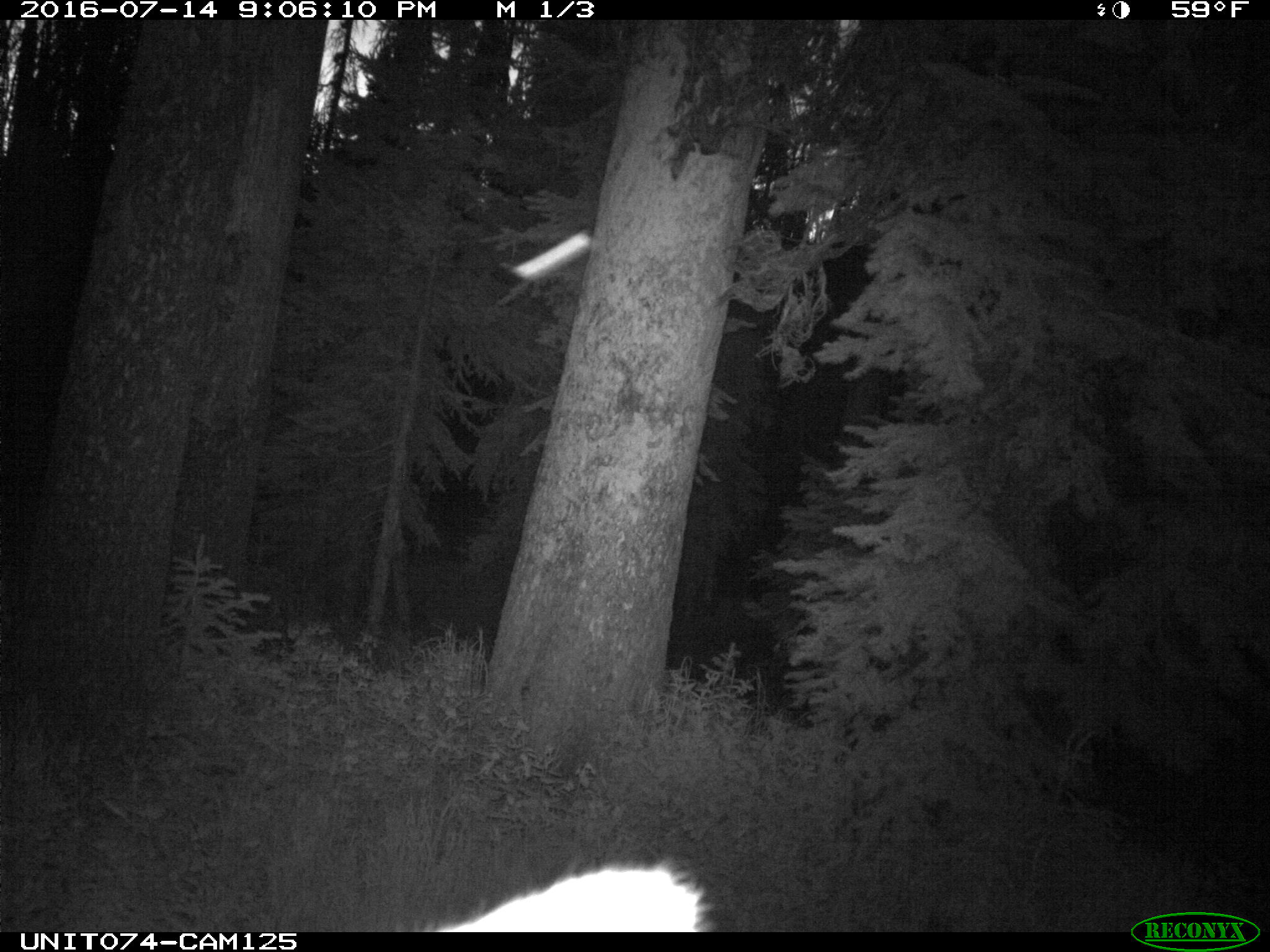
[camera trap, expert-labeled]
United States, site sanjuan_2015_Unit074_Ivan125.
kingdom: Animalia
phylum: Chordata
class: Mammalia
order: Artiodactyla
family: Cervidae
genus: Cervus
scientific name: Cervus elaphus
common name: red deer